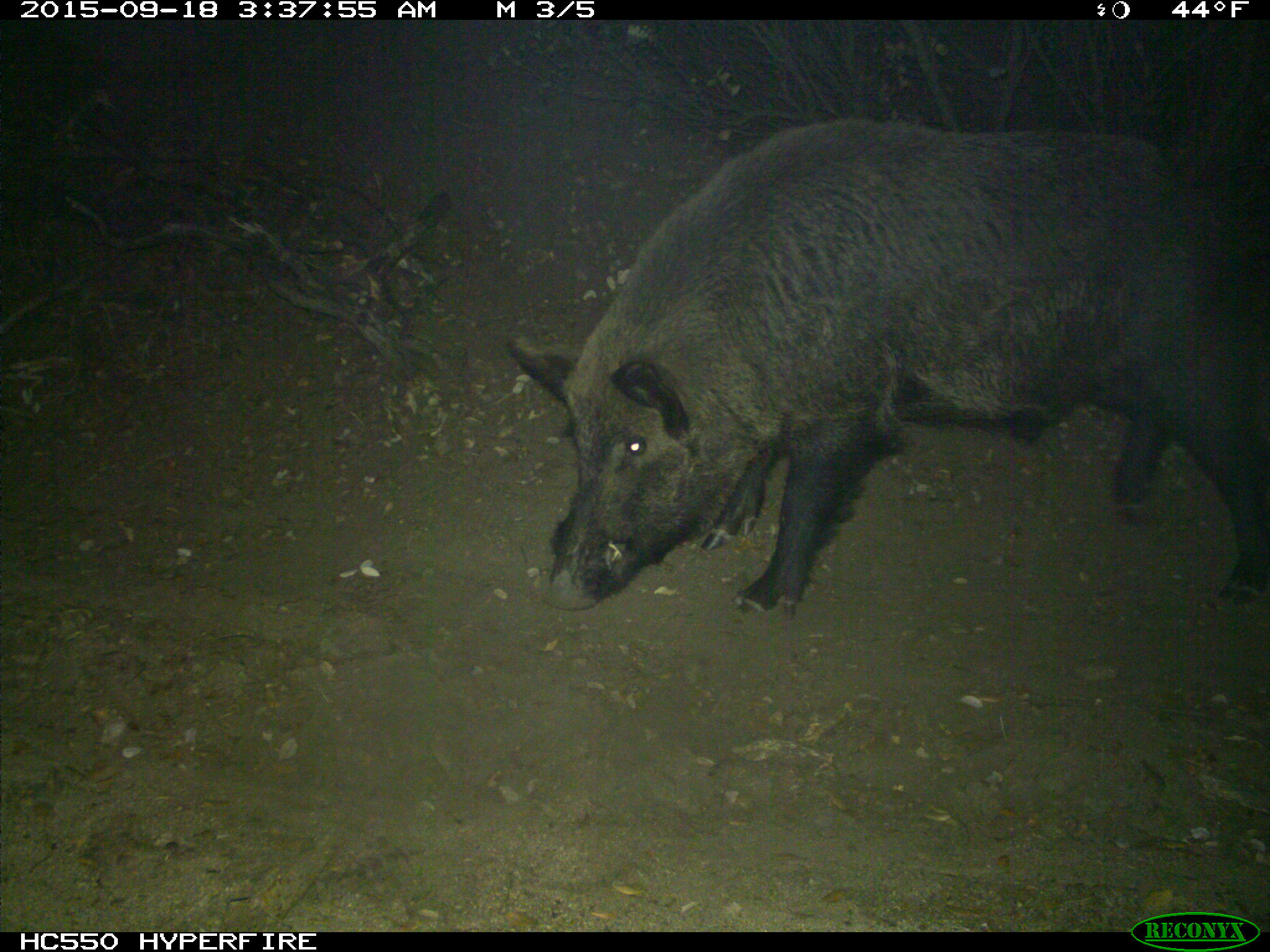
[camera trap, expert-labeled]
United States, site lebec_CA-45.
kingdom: Animalia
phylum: Chordata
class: Mammalia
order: Artiodactyla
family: Suidae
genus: Sus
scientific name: Sus scrofa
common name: wild boar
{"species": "Sus scrofa (wild boar)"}